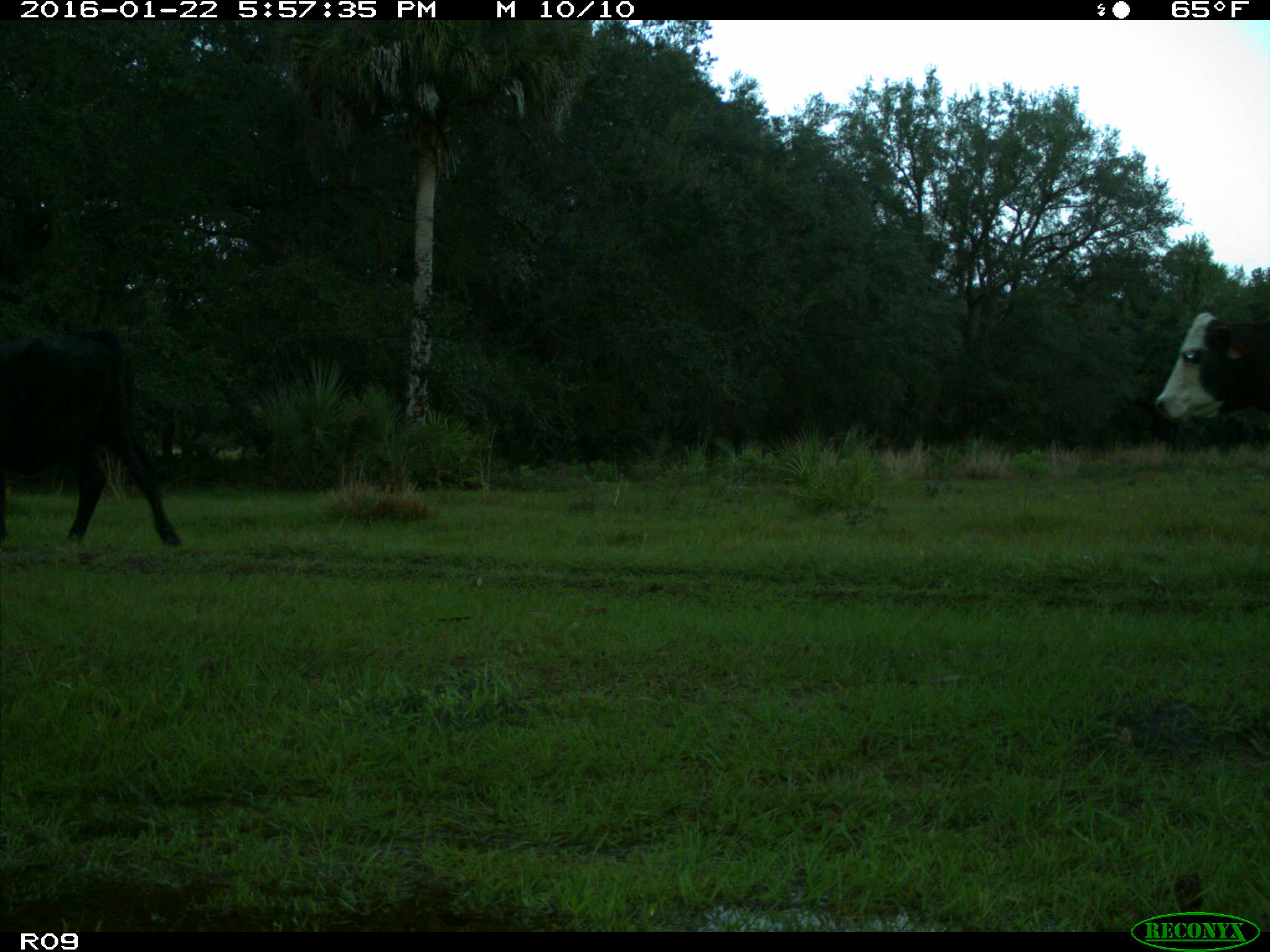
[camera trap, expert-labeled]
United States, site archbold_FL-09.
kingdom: Animalia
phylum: Chordata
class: Mammalia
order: Artiodactyla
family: Bovidae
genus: Bos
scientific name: Bos taurus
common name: domestic cow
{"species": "Bos taurus (domestic cow)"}